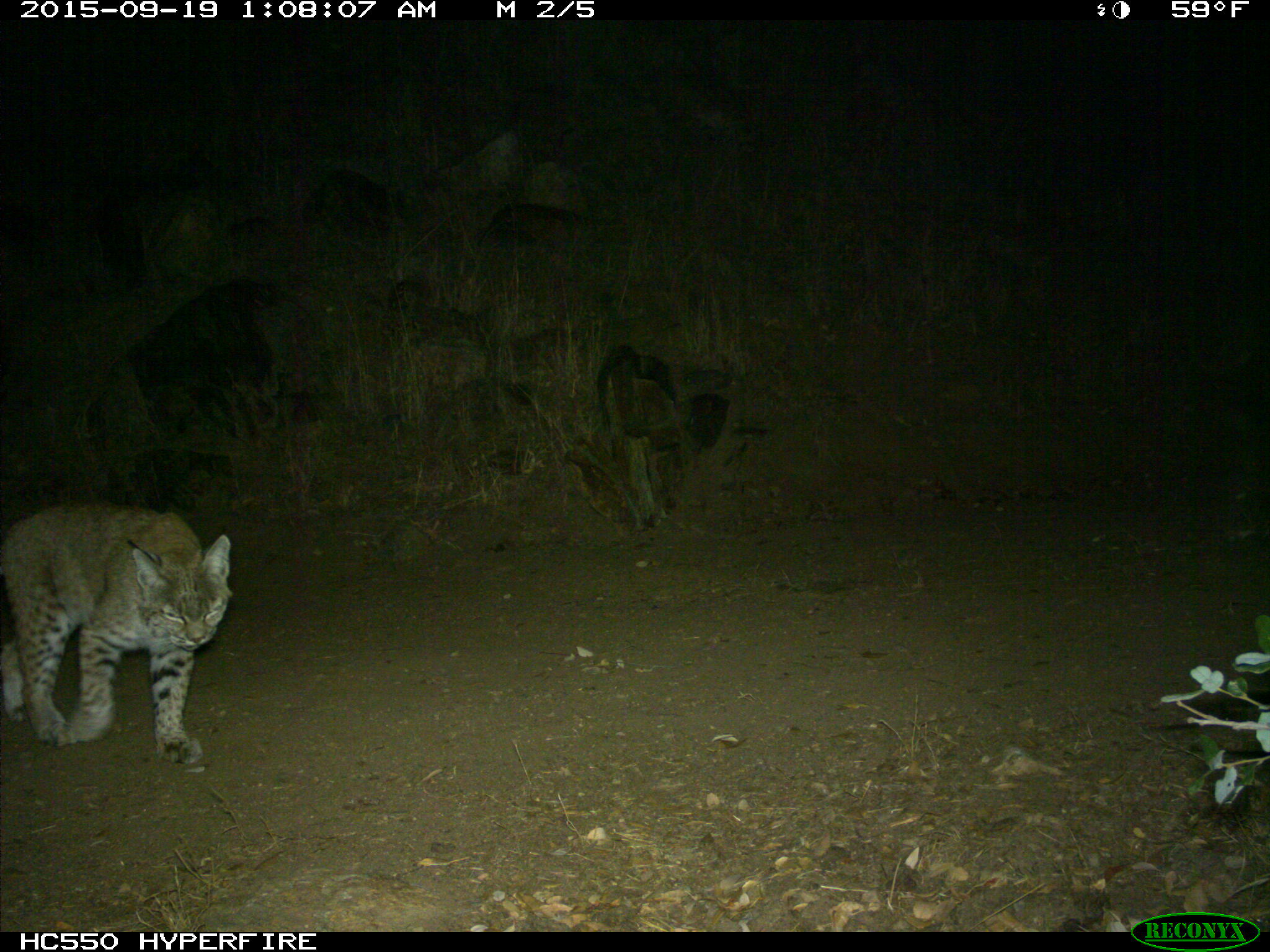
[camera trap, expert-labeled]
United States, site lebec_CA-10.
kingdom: Animalia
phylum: Chordata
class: Mammalia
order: Carnivora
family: Felidae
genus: Lynx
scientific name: Lynx rufus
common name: bobcat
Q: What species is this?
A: Lynx rufus (bobcat).